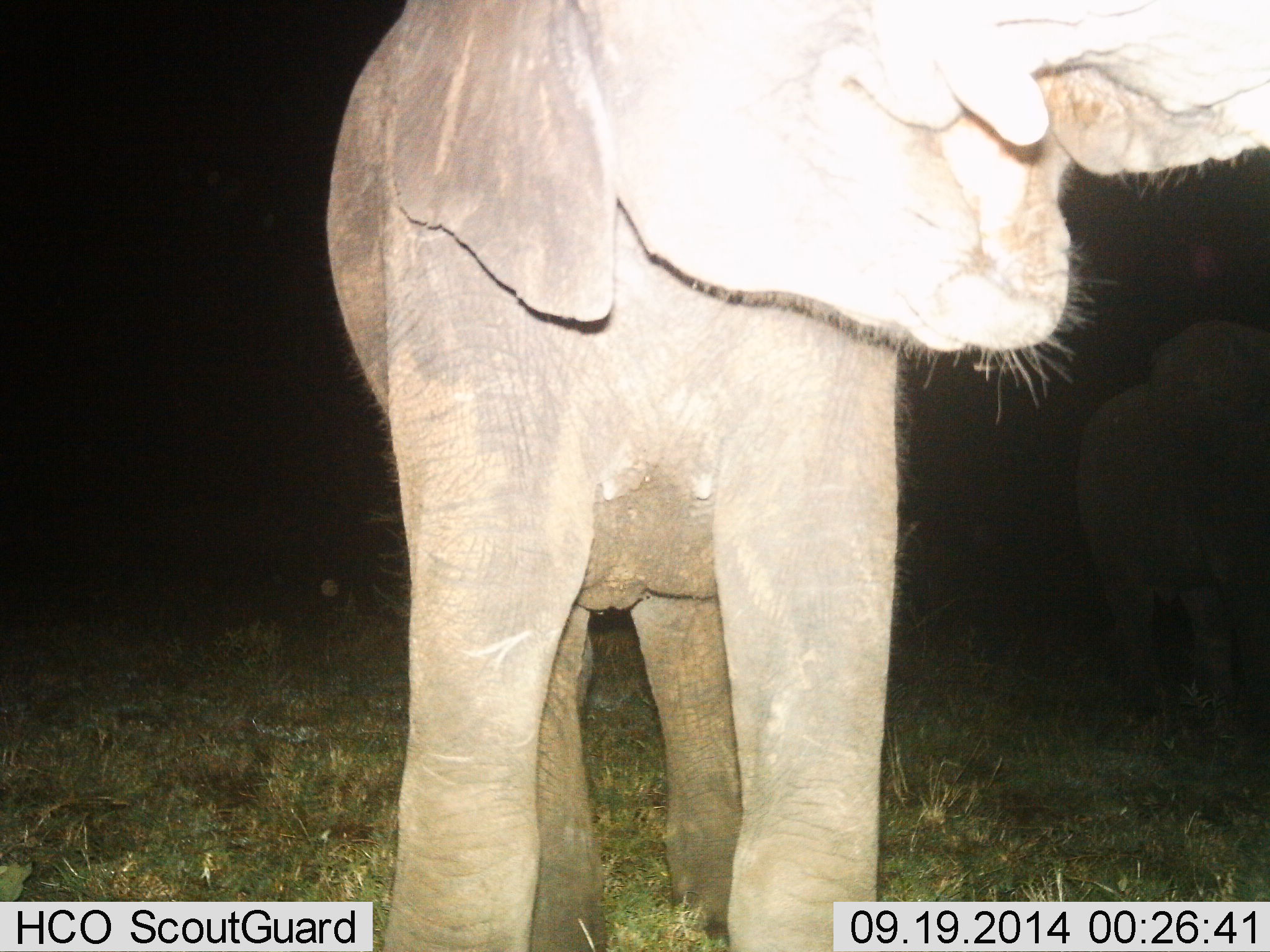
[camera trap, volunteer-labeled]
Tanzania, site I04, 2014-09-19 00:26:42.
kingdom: Animalia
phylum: Chordata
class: Mammalia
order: Proboscidea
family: Elephantidae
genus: Loxodonta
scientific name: Loxodonta africana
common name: african bush elephant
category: elephant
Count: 2.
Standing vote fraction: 80%.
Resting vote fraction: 0%.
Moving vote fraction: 10%.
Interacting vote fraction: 10%.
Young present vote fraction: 10%.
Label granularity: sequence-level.